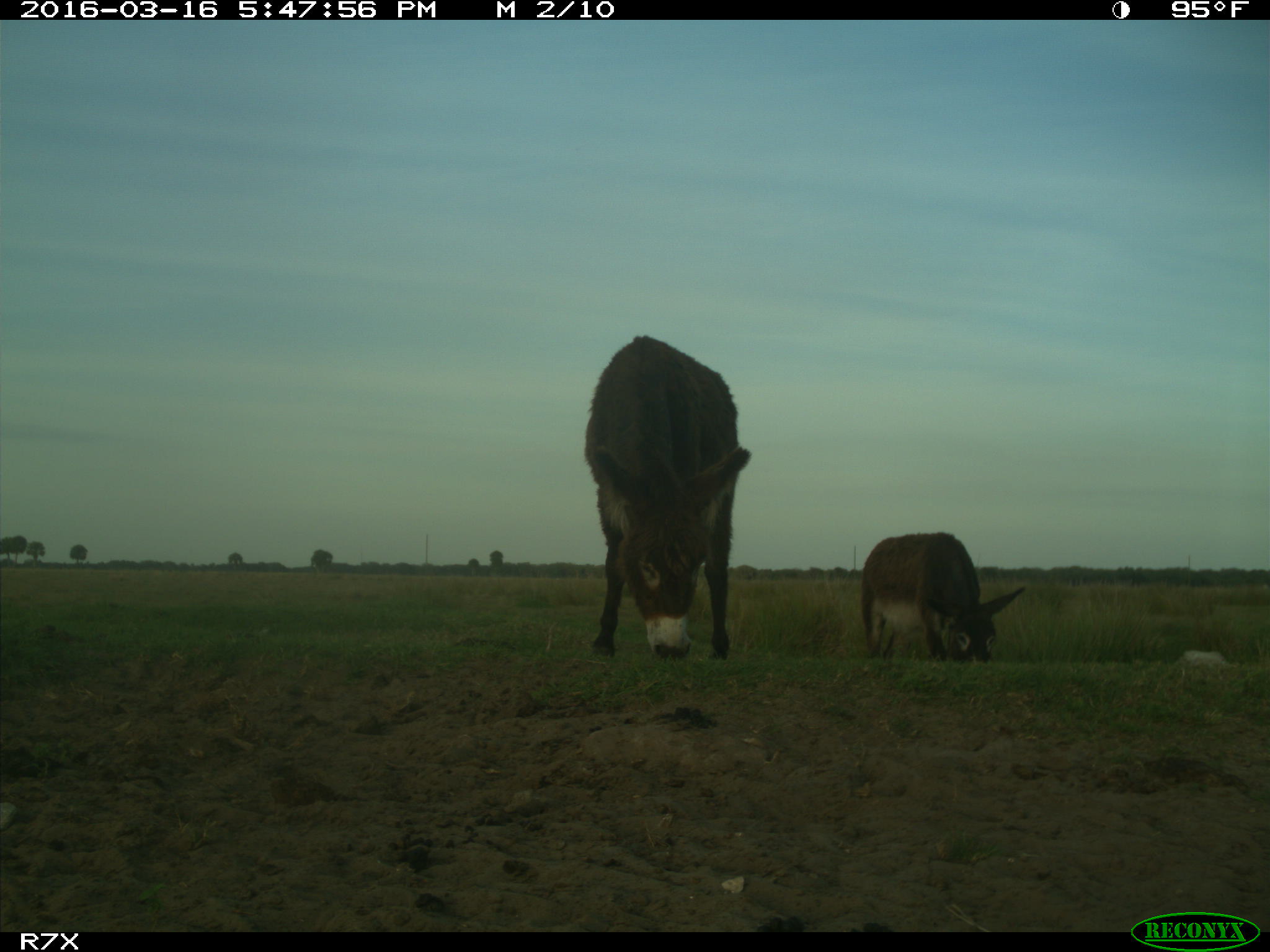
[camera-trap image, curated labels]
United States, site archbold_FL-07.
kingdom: Animalia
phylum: Chordata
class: Mammalia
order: Artiodactyla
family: Bovidae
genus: Bos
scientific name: Bos taurus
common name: domestic cow